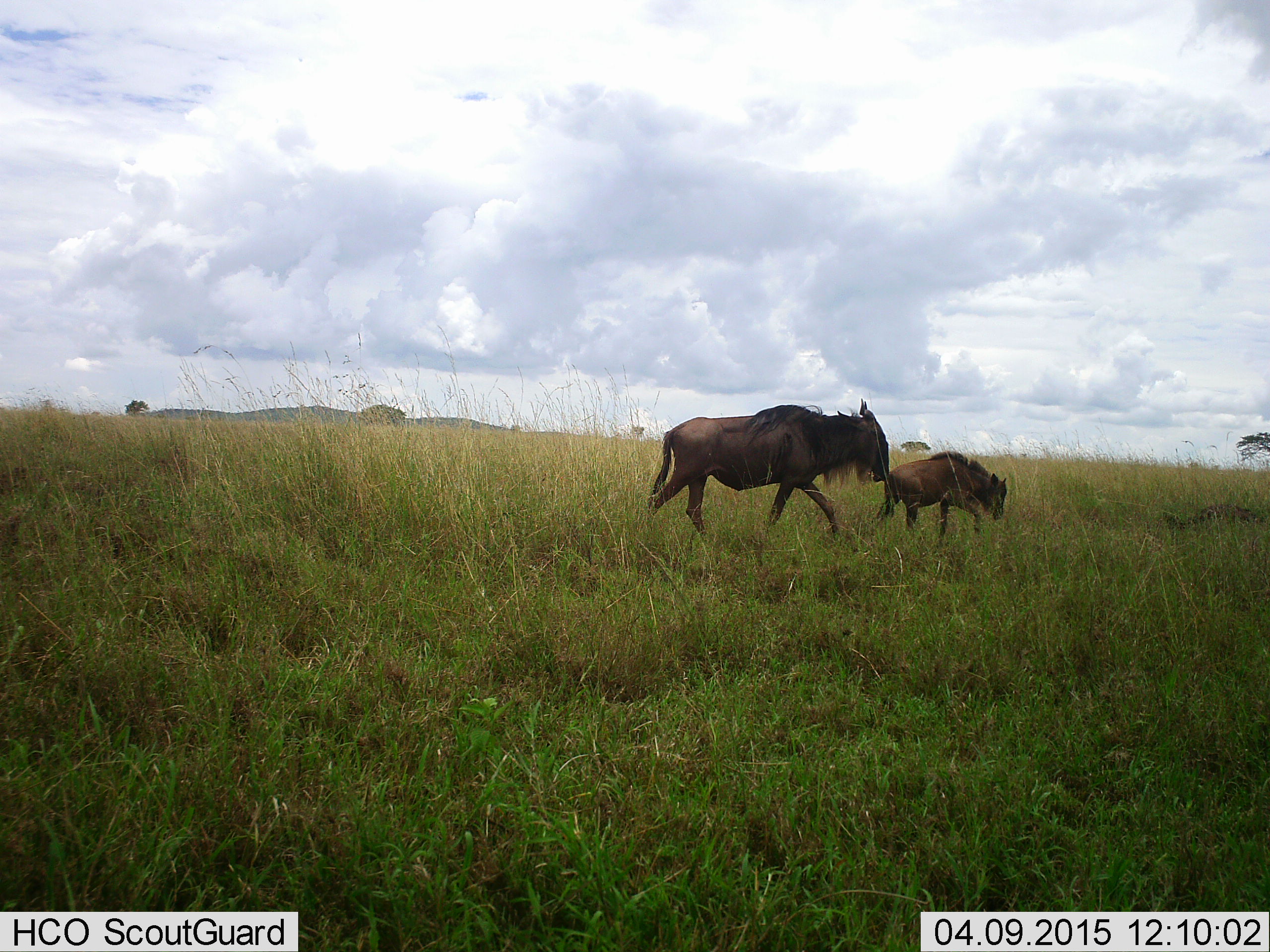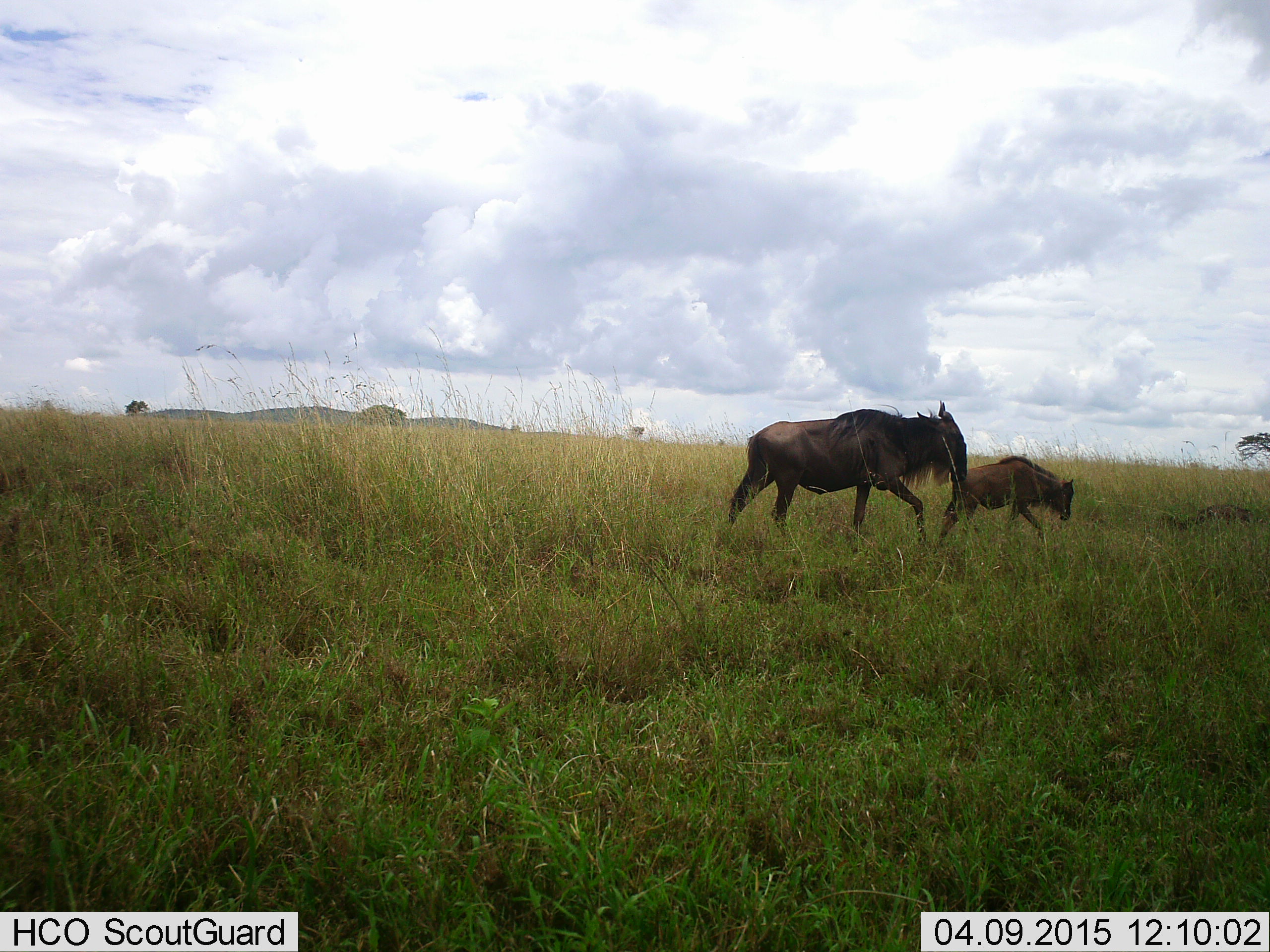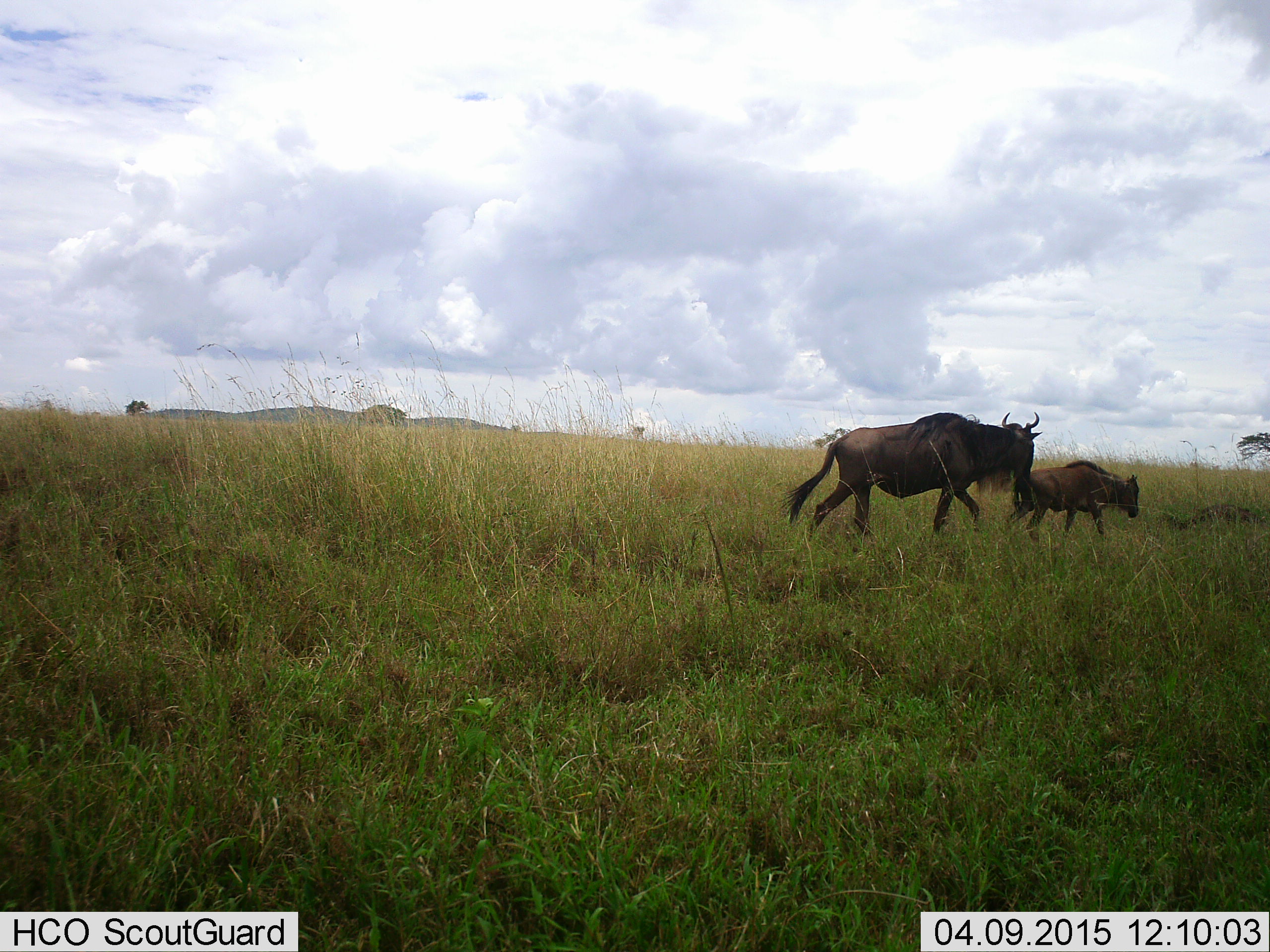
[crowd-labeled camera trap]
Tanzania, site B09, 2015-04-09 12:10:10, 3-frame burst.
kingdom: Animalia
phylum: Chordata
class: Mammalia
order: Artiodactyla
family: Bovidae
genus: Connochaetes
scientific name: Connochaetes taurinus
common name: blue wildebeest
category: wildebeest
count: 2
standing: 0%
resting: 10%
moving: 100%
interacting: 0%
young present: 90%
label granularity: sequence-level